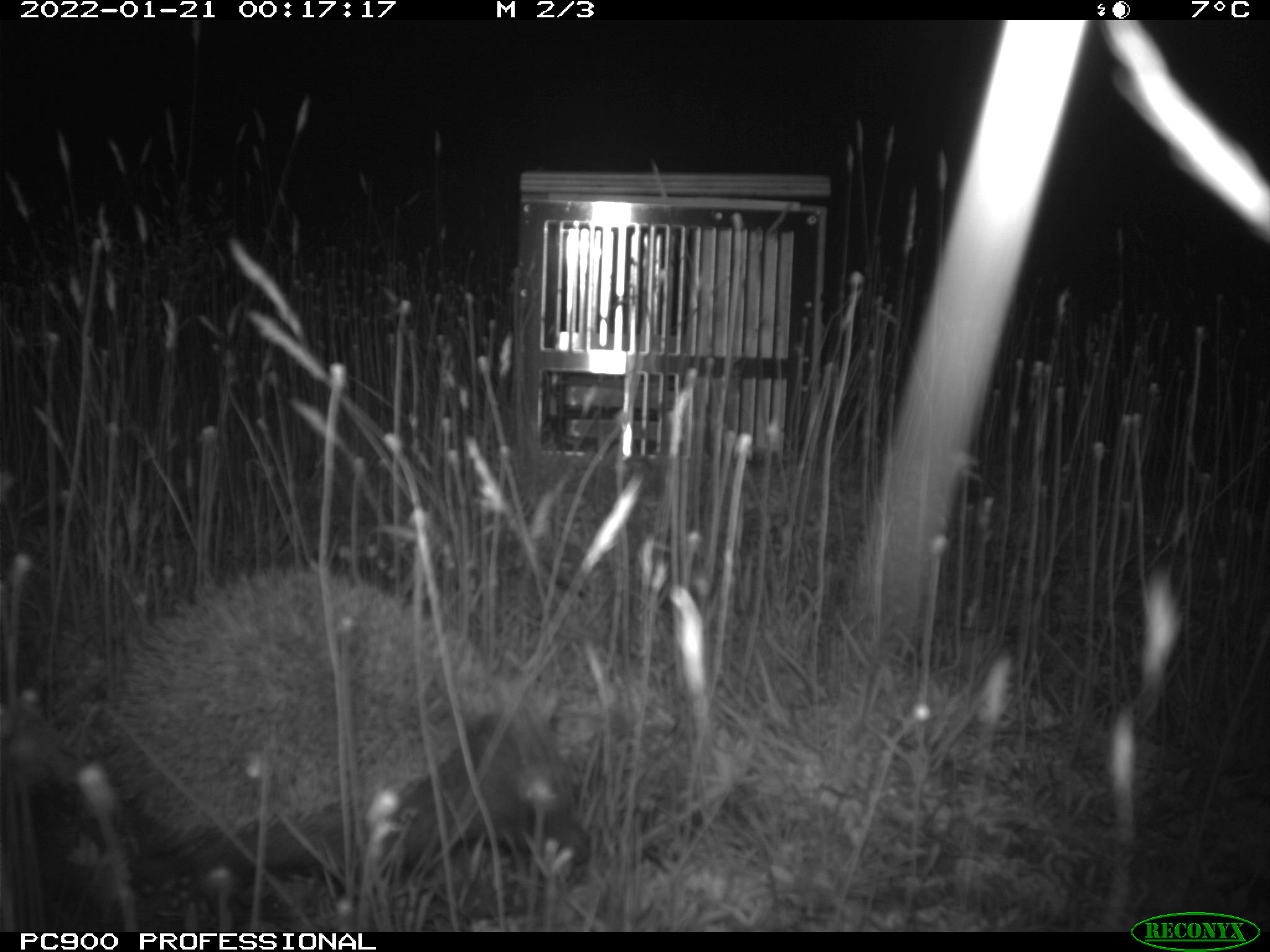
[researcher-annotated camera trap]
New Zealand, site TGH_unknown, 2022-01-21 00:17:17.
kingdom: Animalia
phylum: Chordata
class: Mammalia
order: Eulipotyphla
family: Erinaceidae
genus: Erinaceus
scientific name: Erinaceus europaeus europaeus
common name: european hedgehog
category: hedgehog